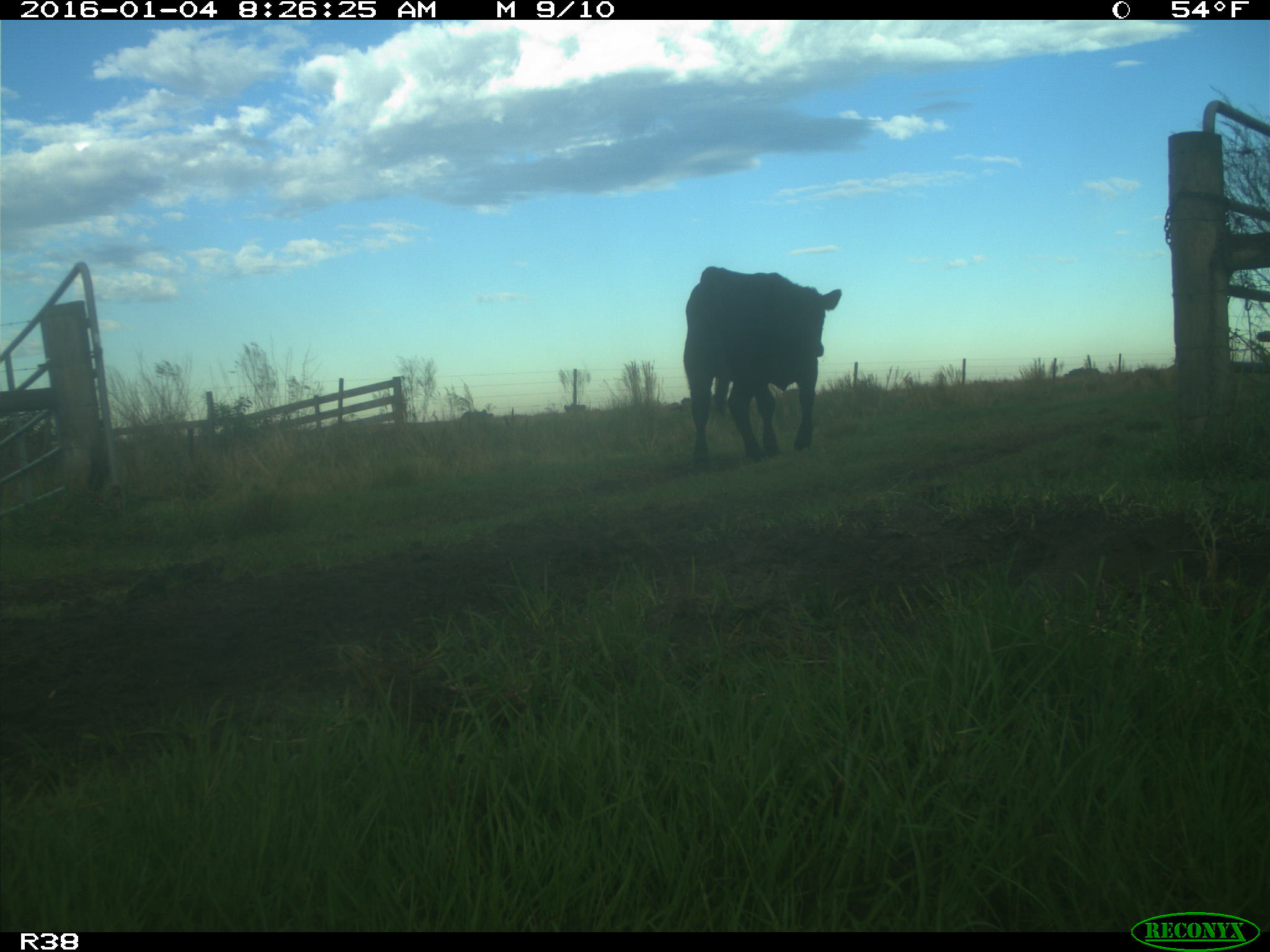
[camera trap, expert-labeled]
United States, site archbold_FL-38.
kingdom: Animalia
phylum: Chordata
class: Mammalia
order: Artiodactyla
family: Bovidae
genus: Bos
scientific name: Bos taurus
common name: domestic cow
Bos taurus (domestic cow).